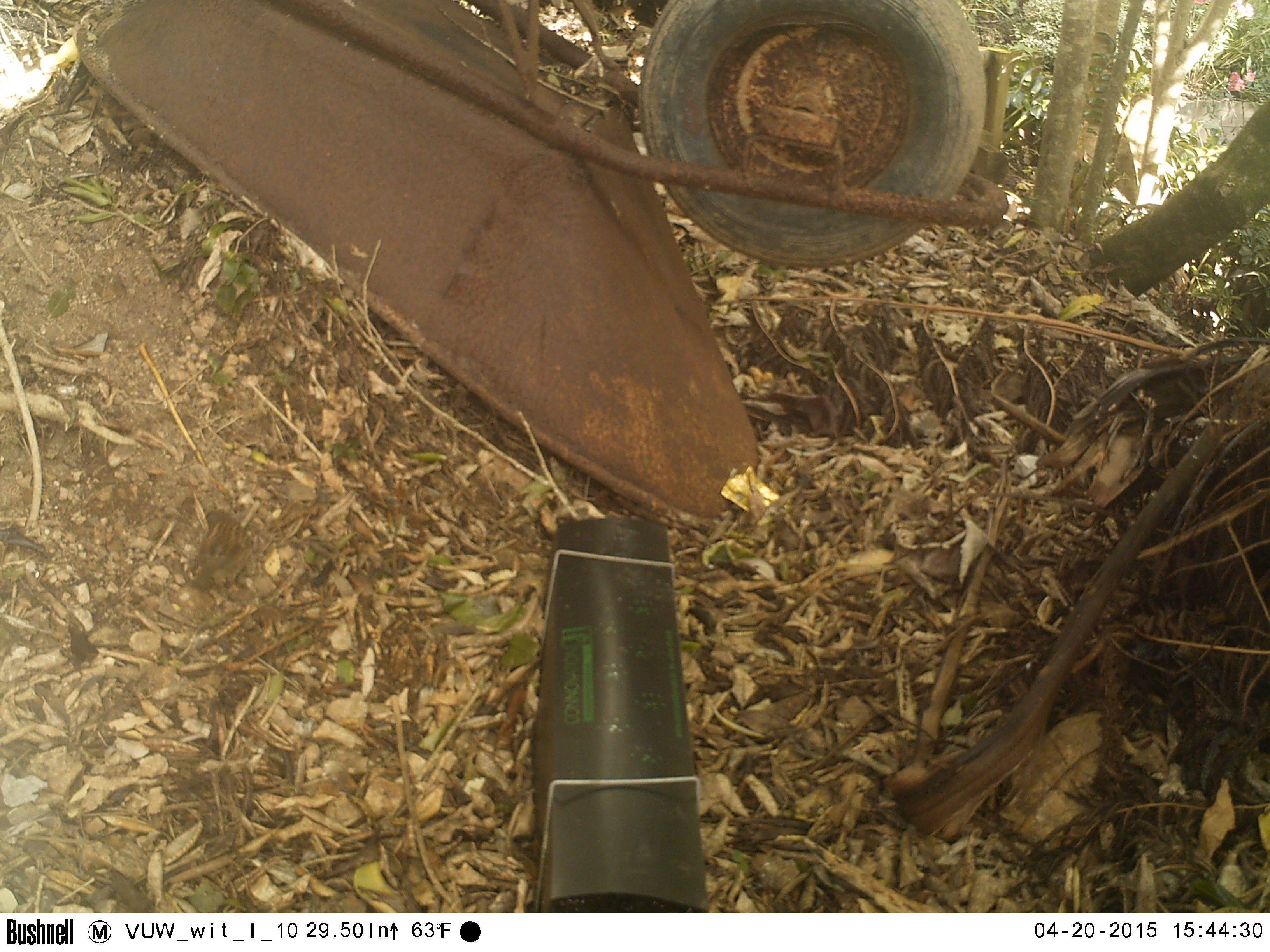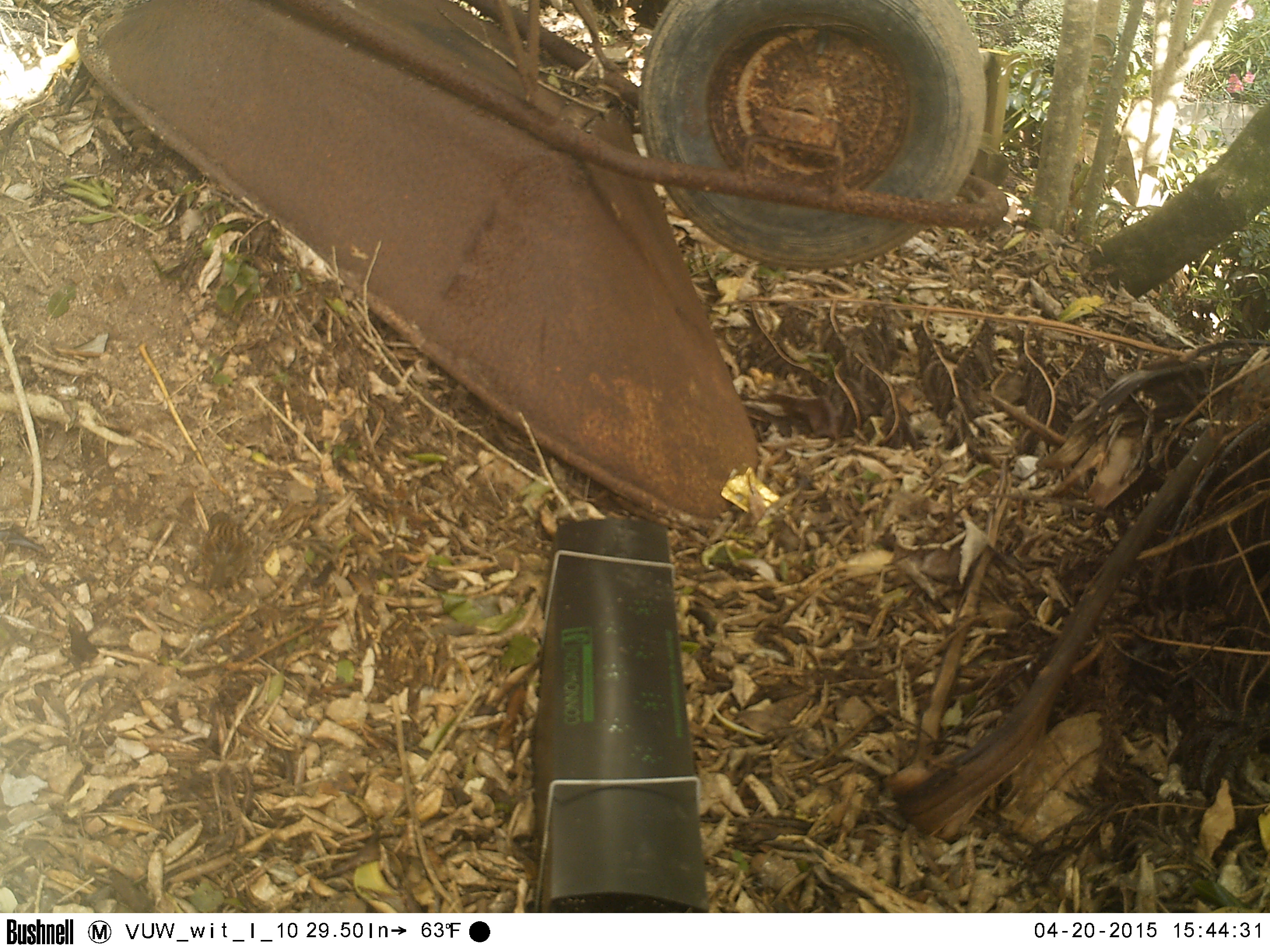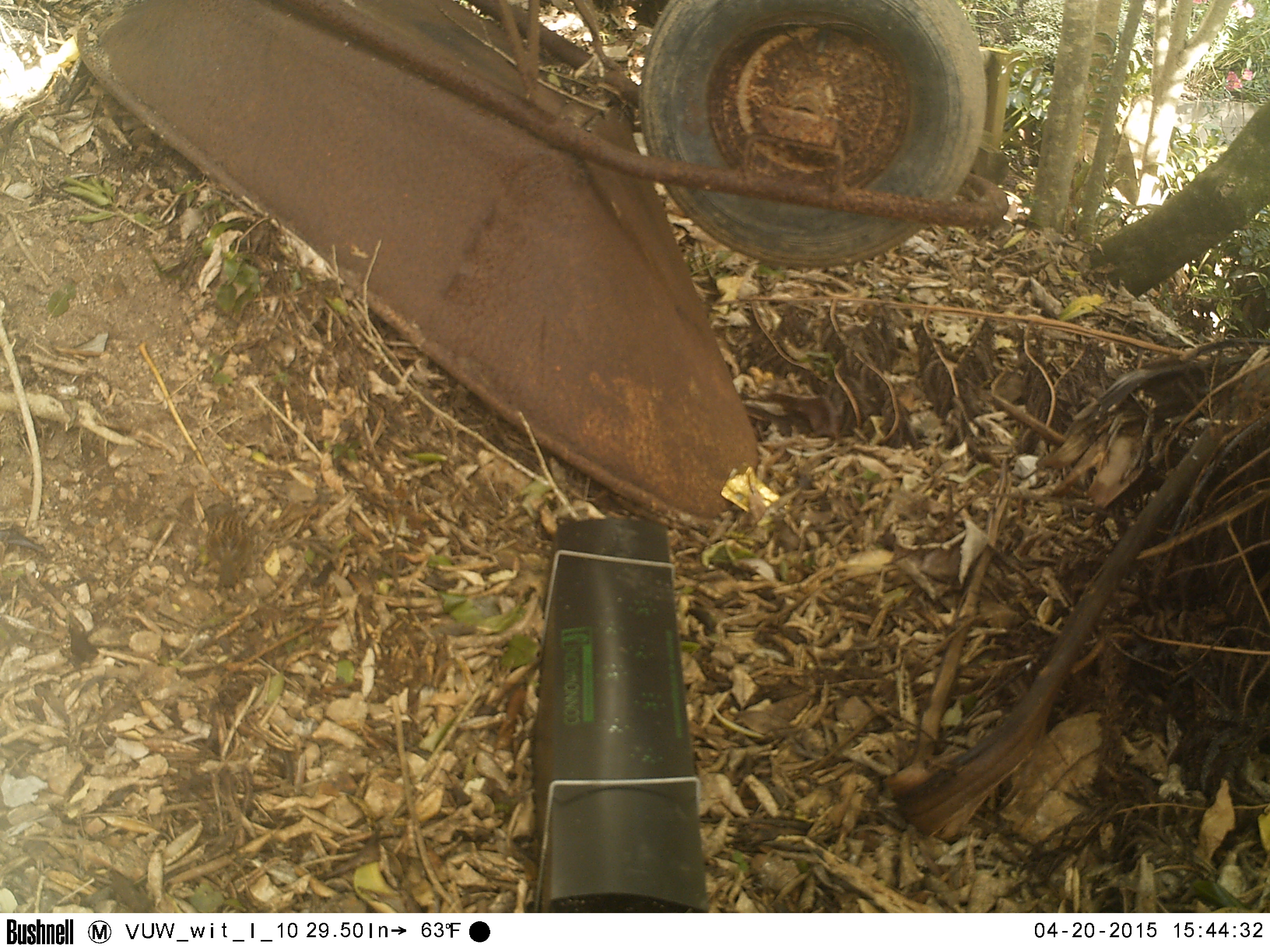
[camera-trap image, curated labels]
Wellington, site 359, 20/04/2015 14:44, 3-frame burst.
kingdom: Animalia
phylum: Chordata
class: Aves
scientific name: Aves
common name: bird